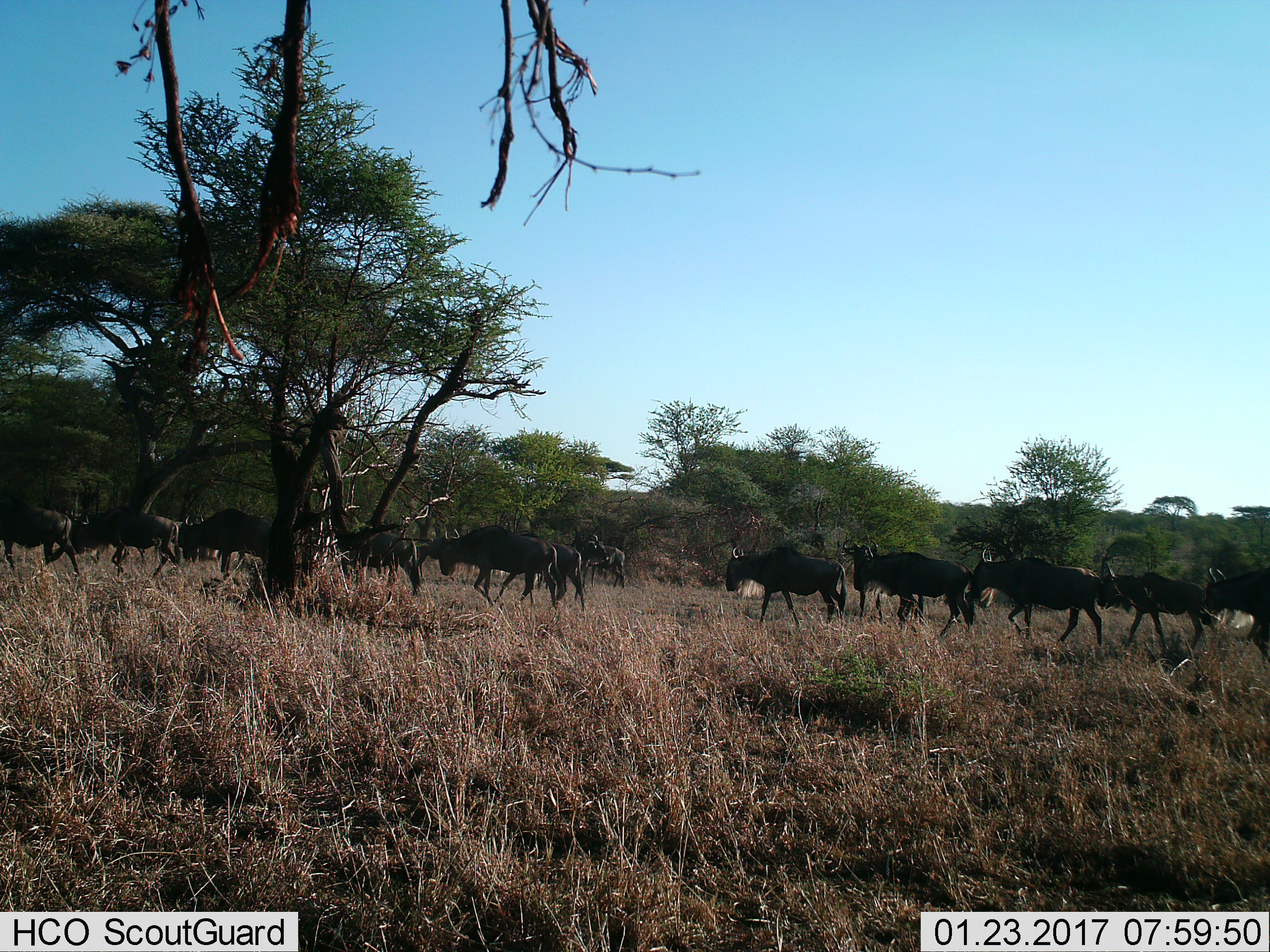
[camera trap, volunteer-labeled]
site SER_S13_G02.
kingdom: Animalia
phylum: Chordata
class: Mammalia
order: Artiodactyla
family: Bovidae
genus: Connochaetes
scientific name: Connochaetes taurinus taurinus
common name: blue wildebeest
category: wildebeestblue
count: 11-50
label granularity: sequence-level